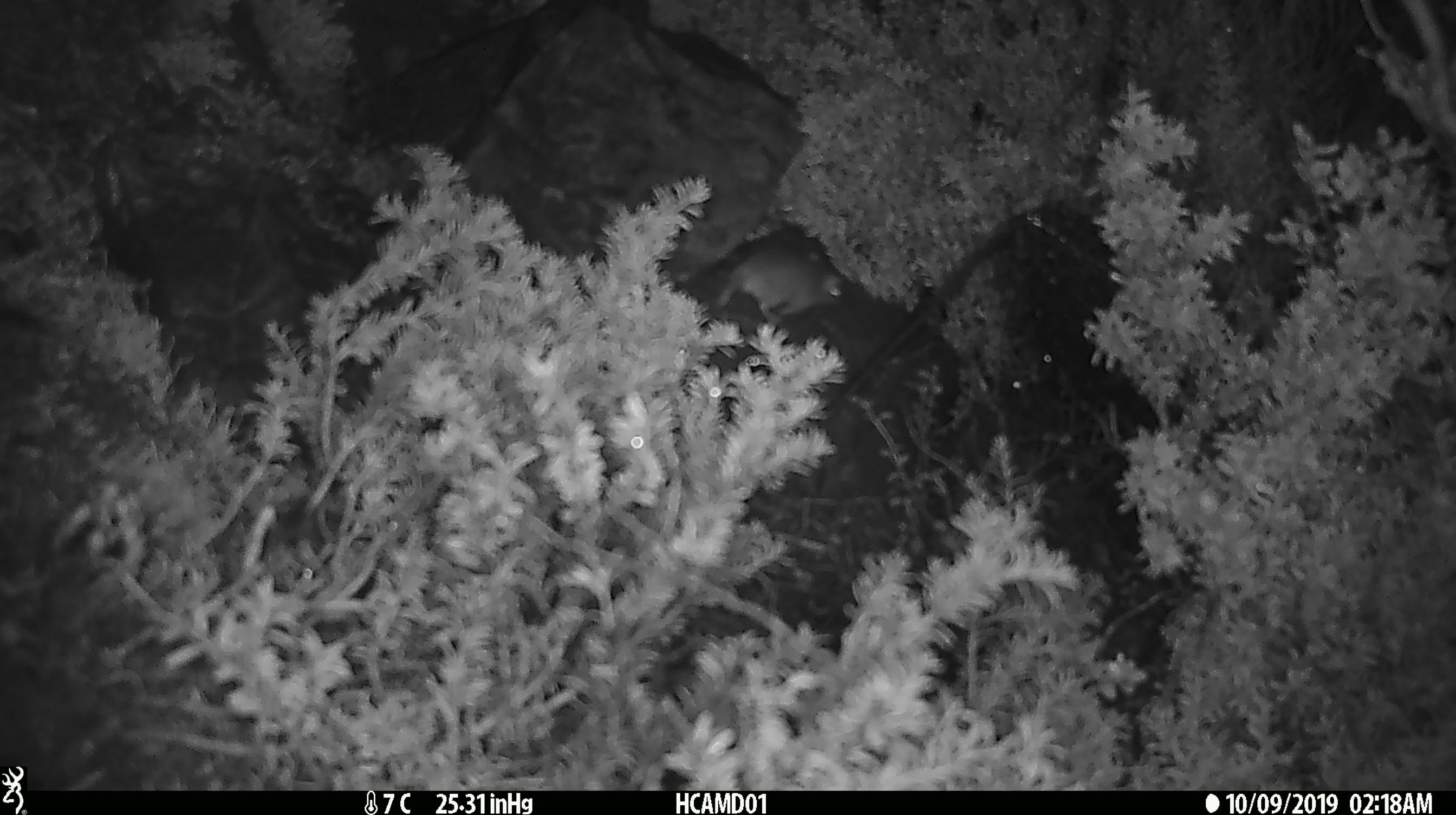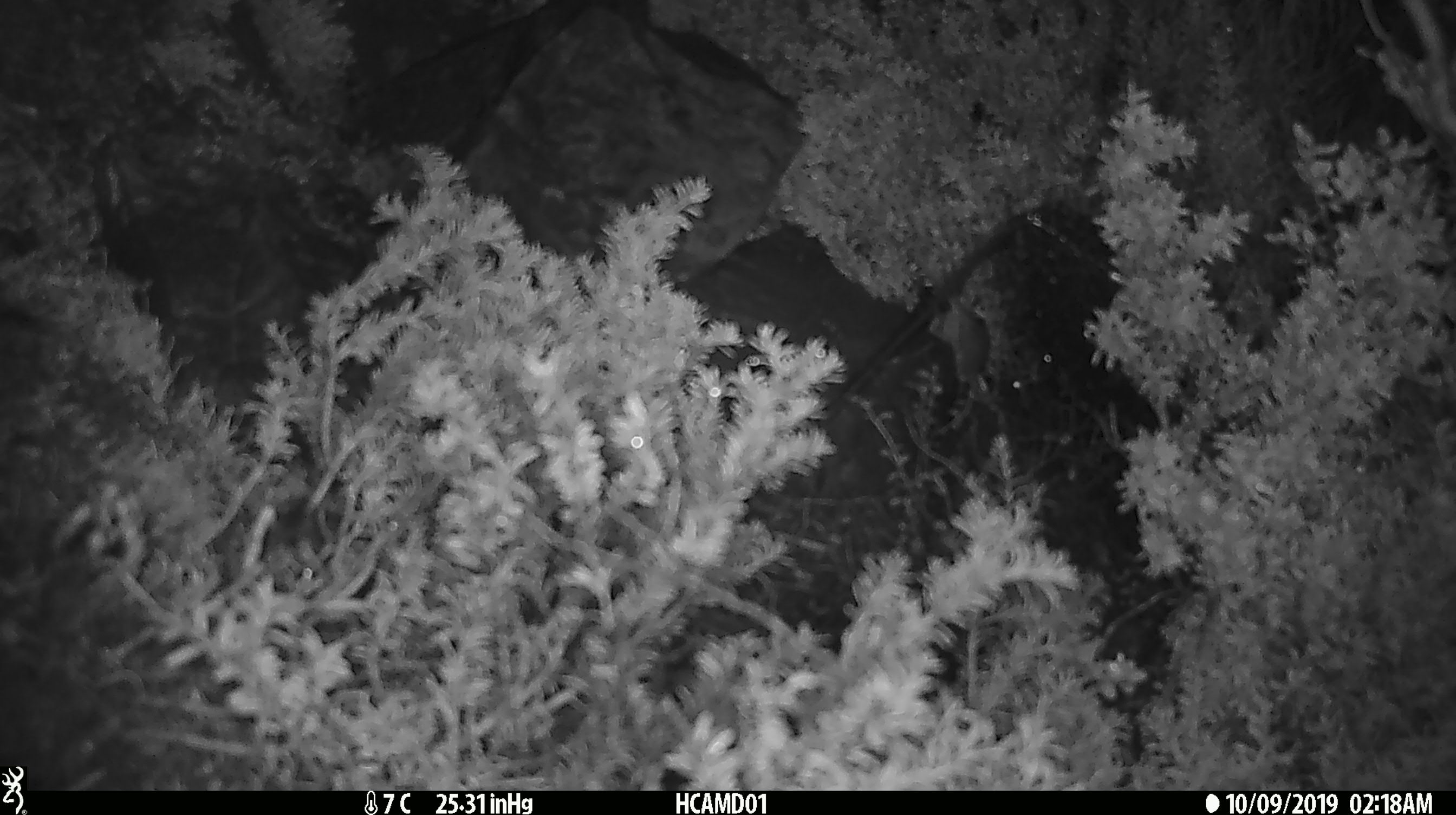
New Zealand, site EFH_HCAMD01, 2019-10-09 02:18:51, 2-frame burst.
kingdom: Animalia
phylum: Chordata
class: Mammalia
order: Rodentia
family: Muridae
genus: Mus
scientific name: Mus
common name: mouse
Mouse (Mus).